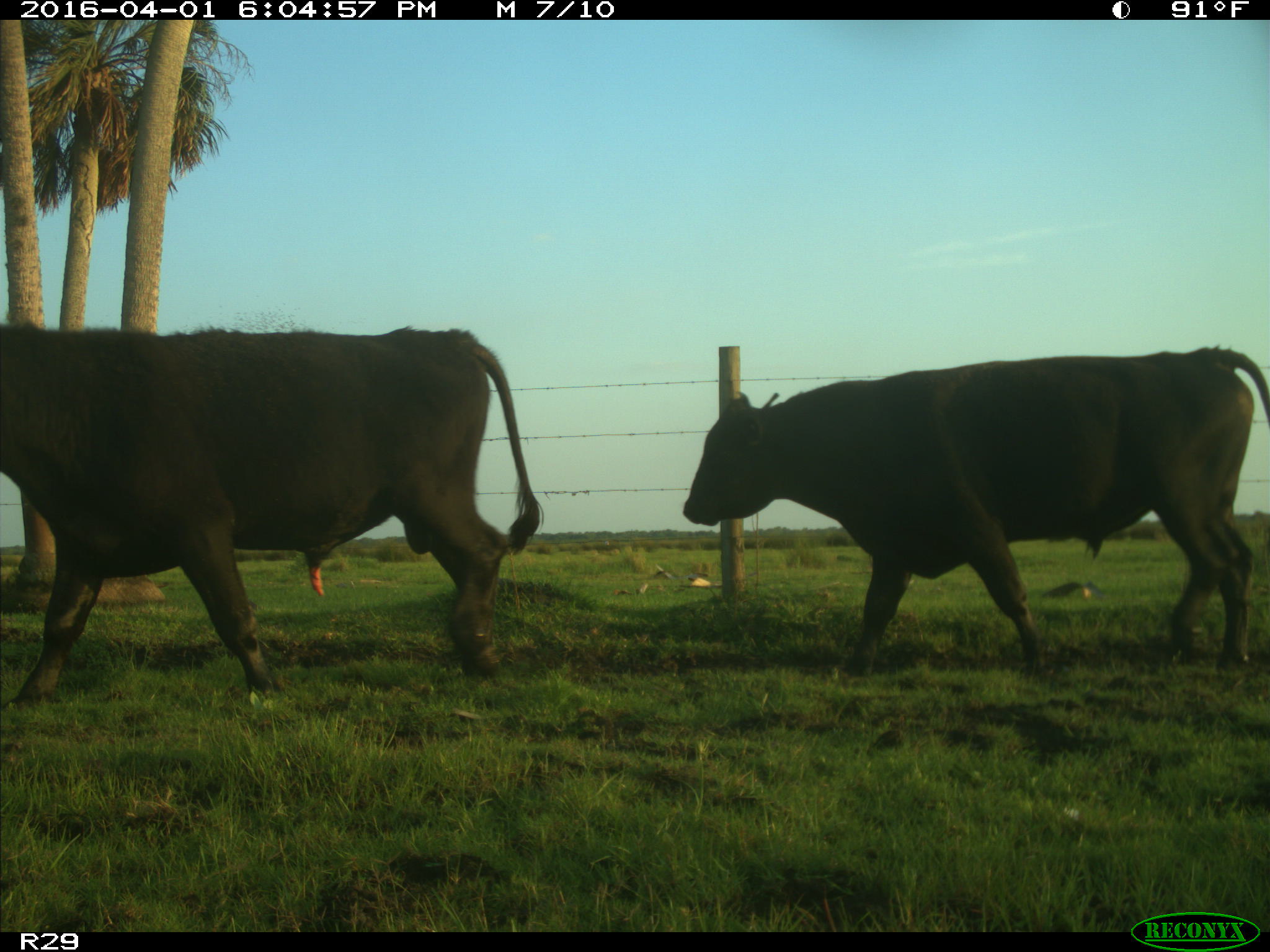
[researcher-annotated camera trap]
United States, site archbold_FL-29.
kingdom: Animalia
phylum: Chordata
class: Mammalia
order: Artiodactyla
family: Bovidae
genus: Bos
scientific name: Bos taurus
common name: domestic cow